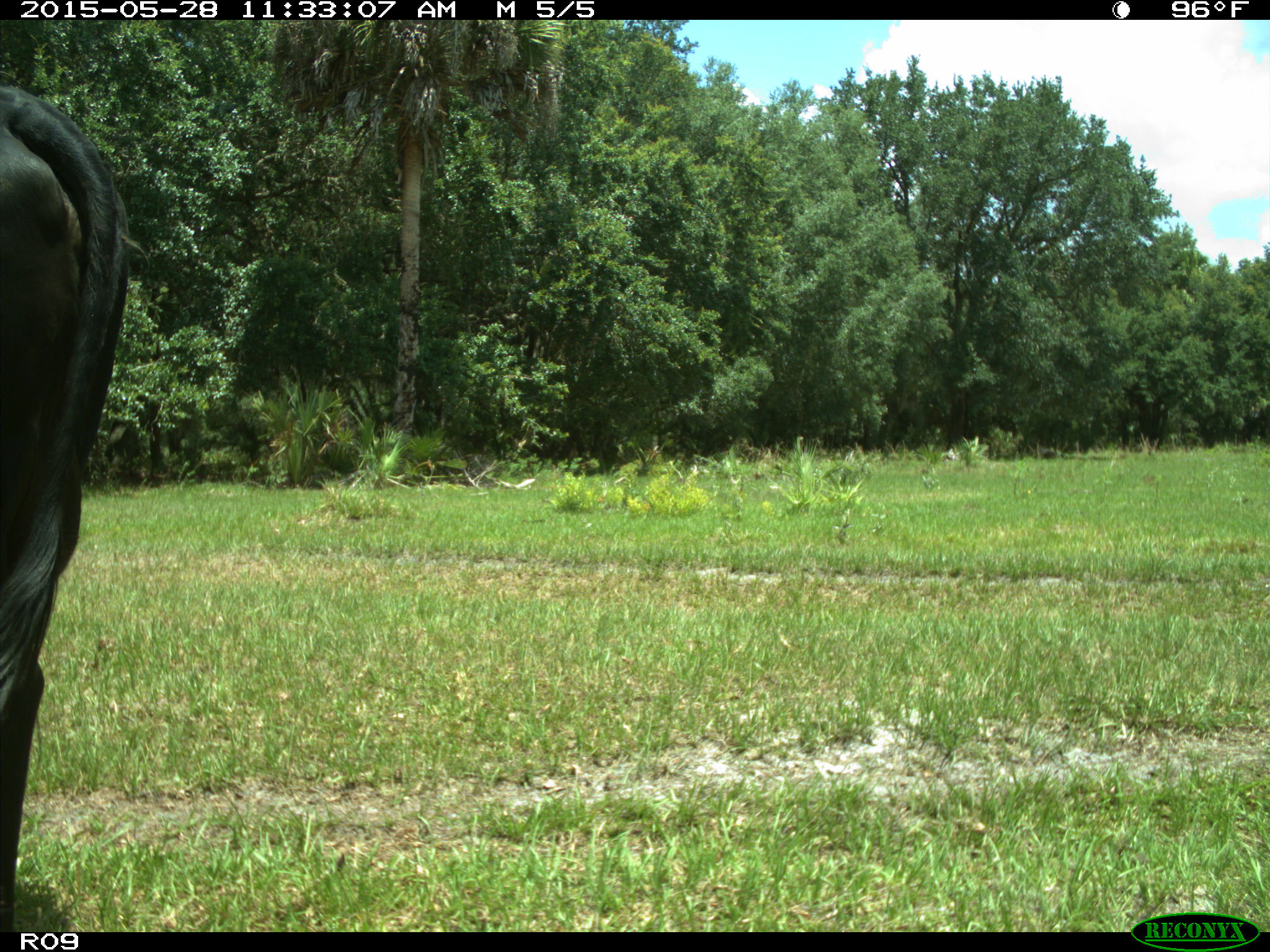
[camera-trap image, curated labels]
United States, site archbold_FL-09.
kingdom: Animalia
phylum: Chordata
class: Mammalia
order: Artiodactyla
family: Bovidae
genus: Bos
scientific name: Bos taurus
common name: domestic cow